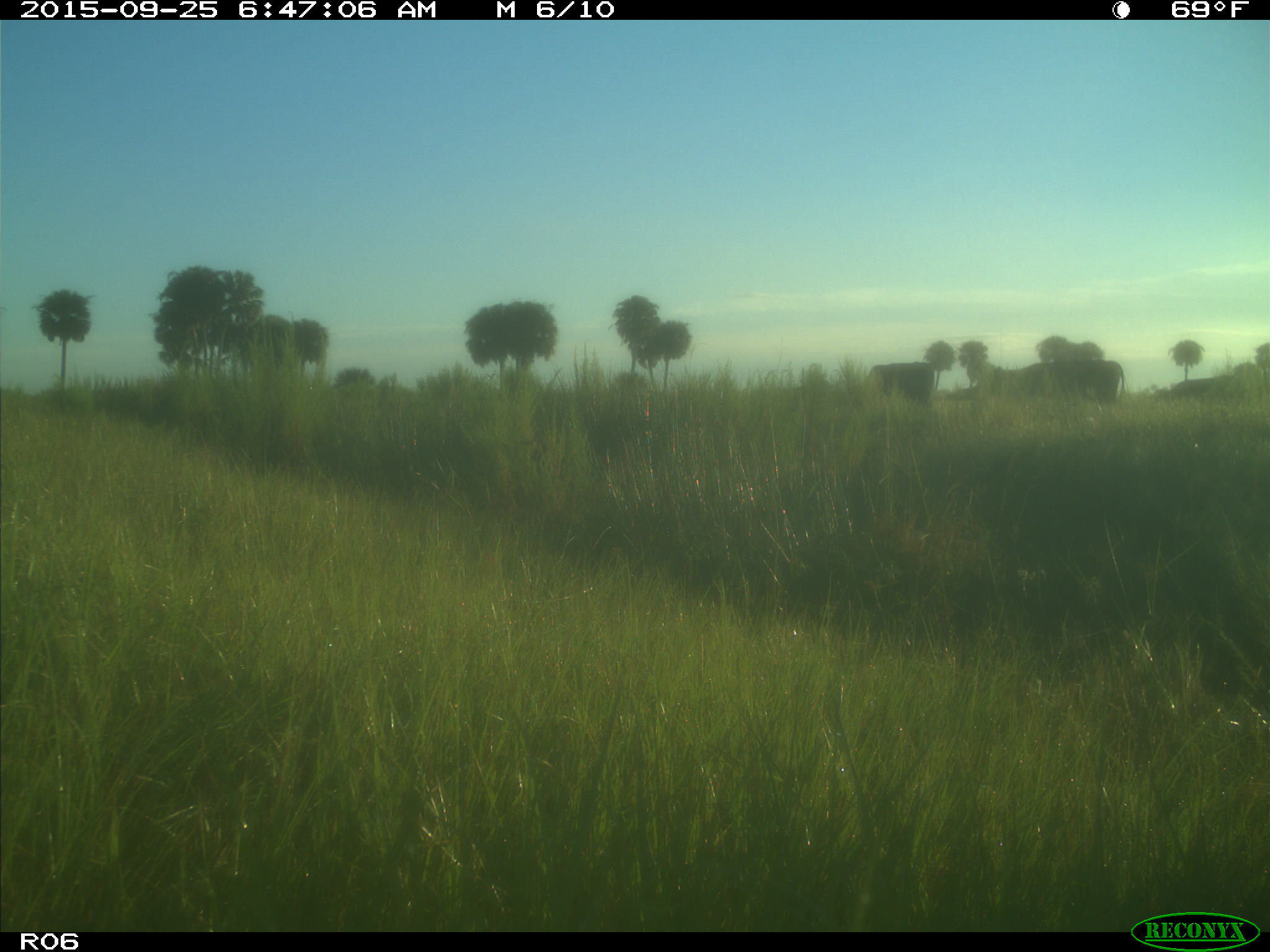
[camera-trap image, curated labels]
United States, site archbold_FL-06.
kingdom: Animalia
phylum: Chordata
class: Mammalia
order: Artiodactyla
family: Bovidae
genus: Bos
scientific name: Bos taurus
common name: domestic cow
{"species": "Bos taurus (domestic cow)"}